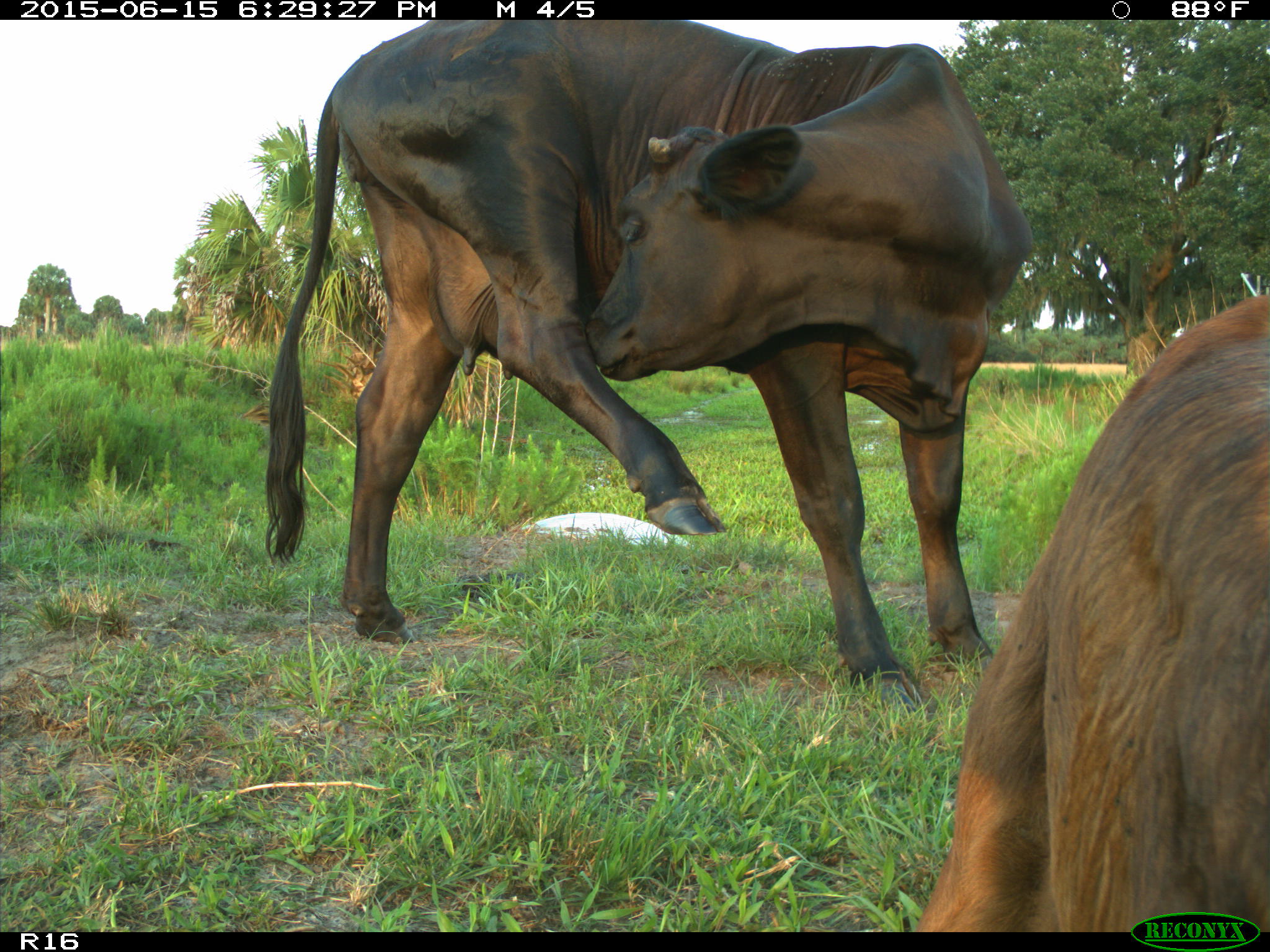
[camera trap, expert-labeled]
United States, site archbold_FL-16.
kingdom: Animalia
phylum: Chordata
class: Mammalia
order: Artiodactyla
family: Bovidae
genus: Bos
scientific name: Bos taurus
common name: domestic cow